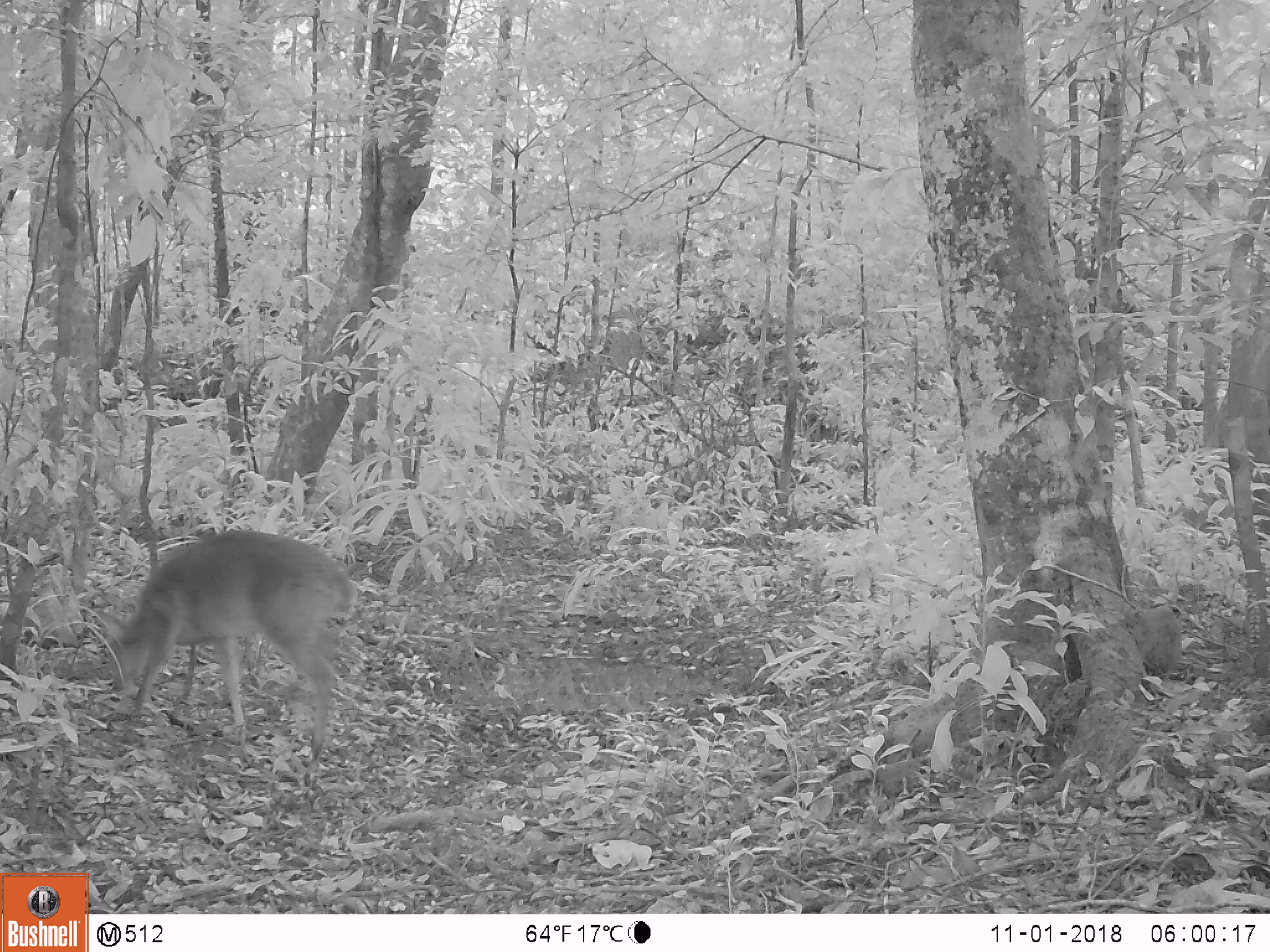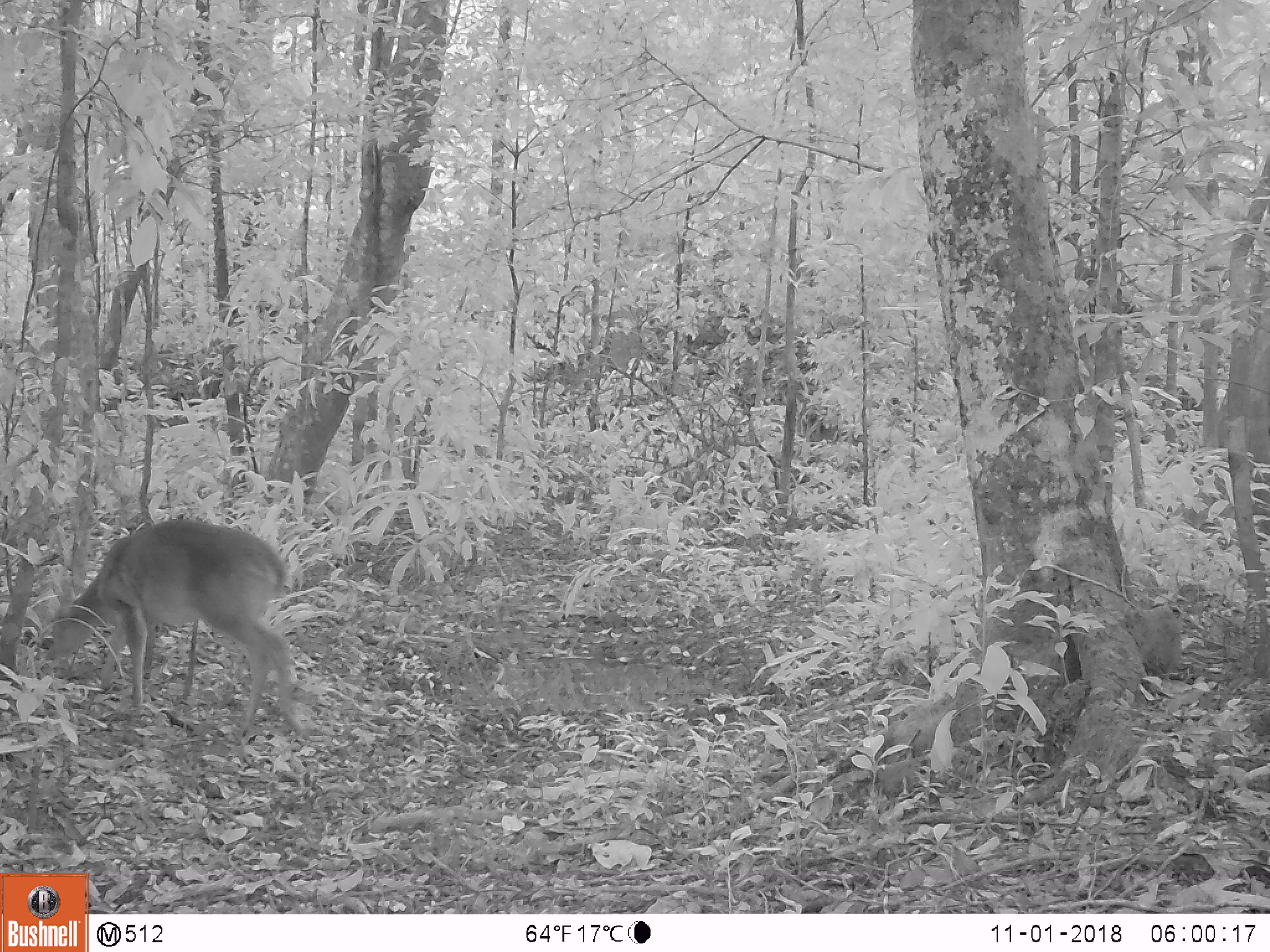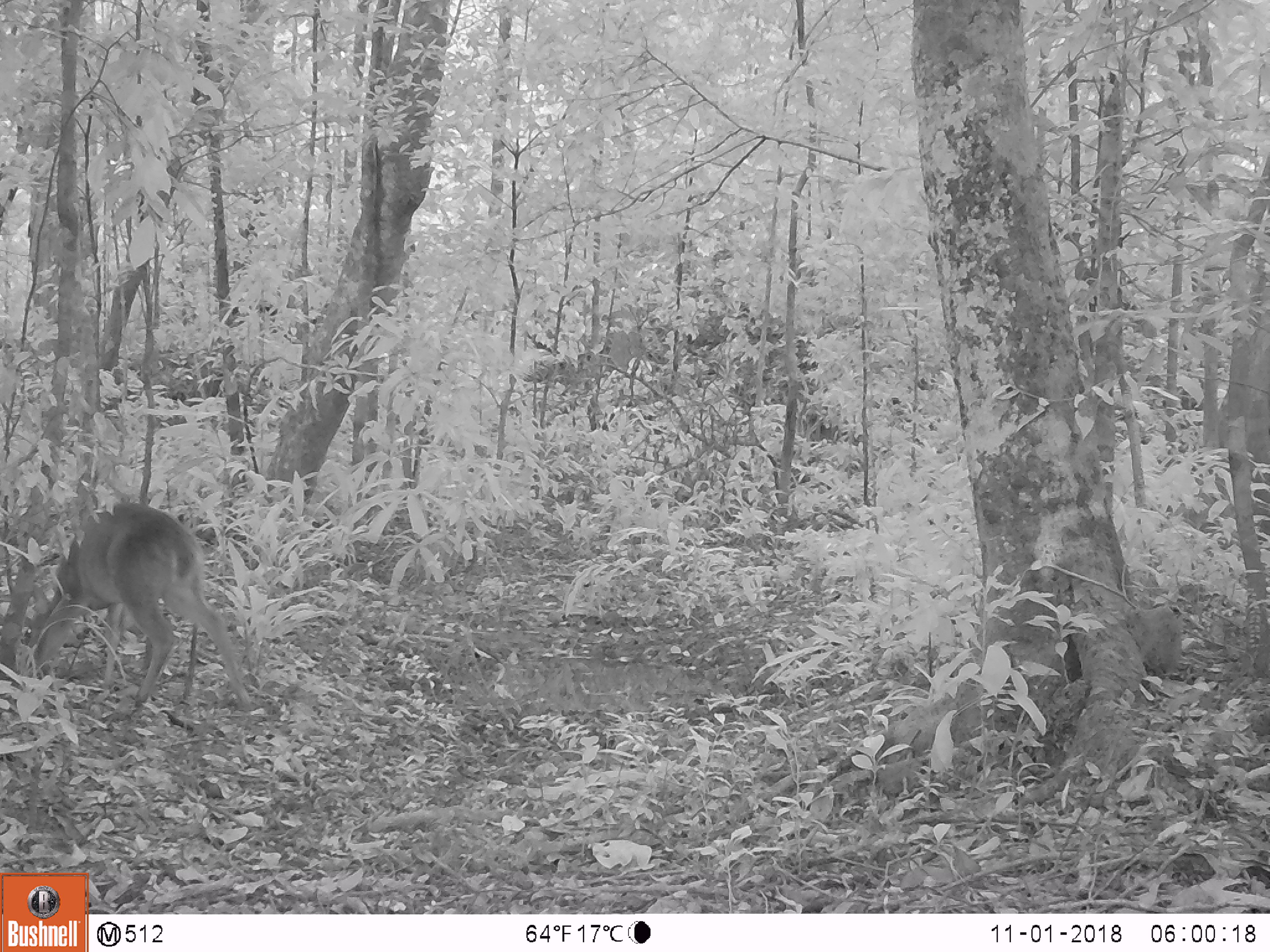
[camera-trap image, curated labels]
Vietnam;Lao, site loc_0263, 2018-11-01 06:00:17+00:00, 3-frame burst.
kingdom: Animalia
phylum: Chordata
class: Mammalia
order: Artiodactyla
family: Cervidae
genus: Muntiacus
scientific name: Muntiacus vuquangensis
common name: large-antlered muntjac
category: large antlered muntjac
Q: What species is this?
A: Large antlered muntjac (large-antlered muntjac) (Muntiacus vuquangensis).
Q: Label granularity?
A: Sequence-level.